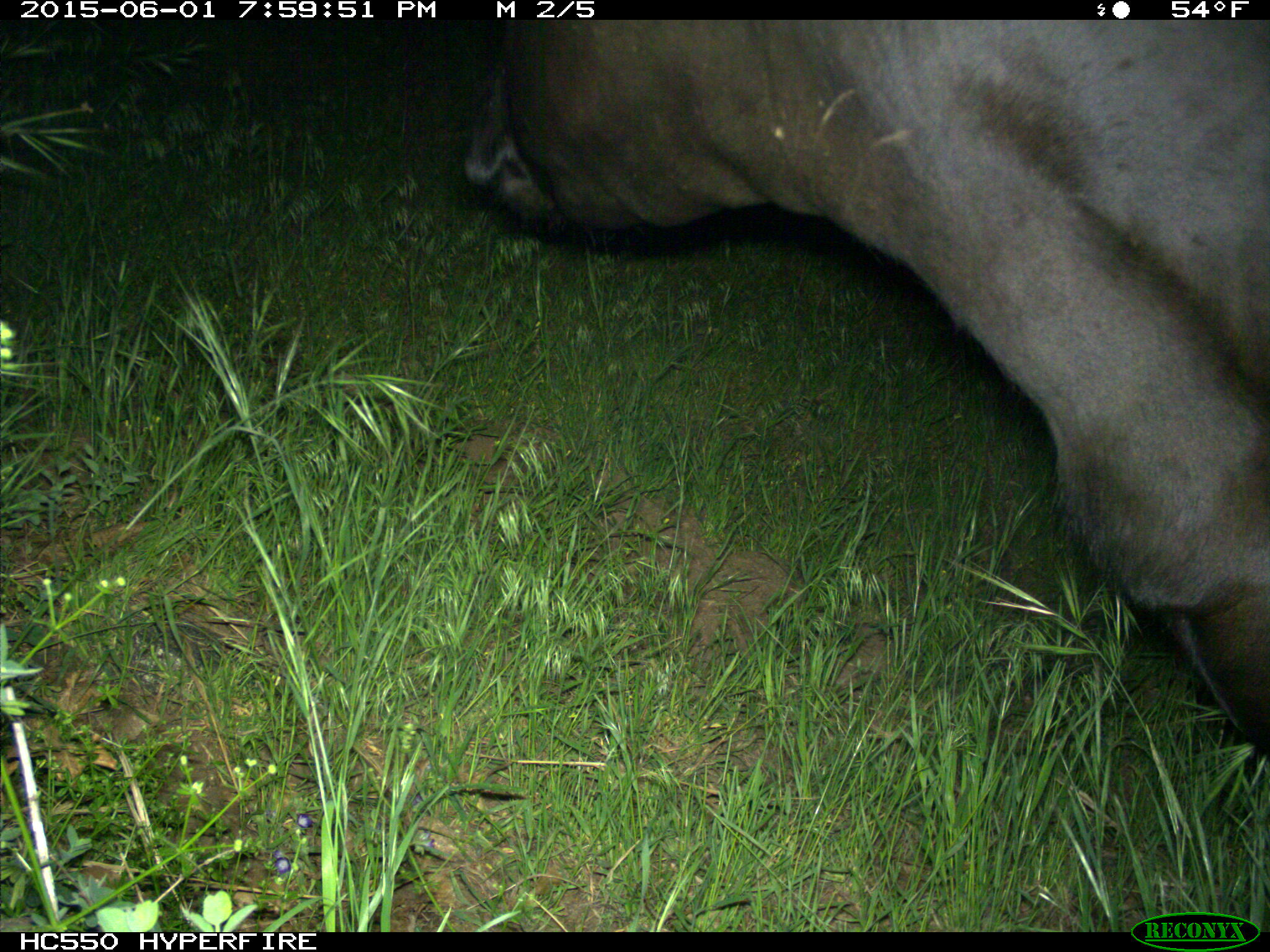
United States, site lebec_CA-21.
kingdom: Animalia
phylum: Chordata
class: Mammalia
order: Artiodactyla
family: Bovidae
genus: Bos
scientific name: Bos taurus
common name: domestic cow